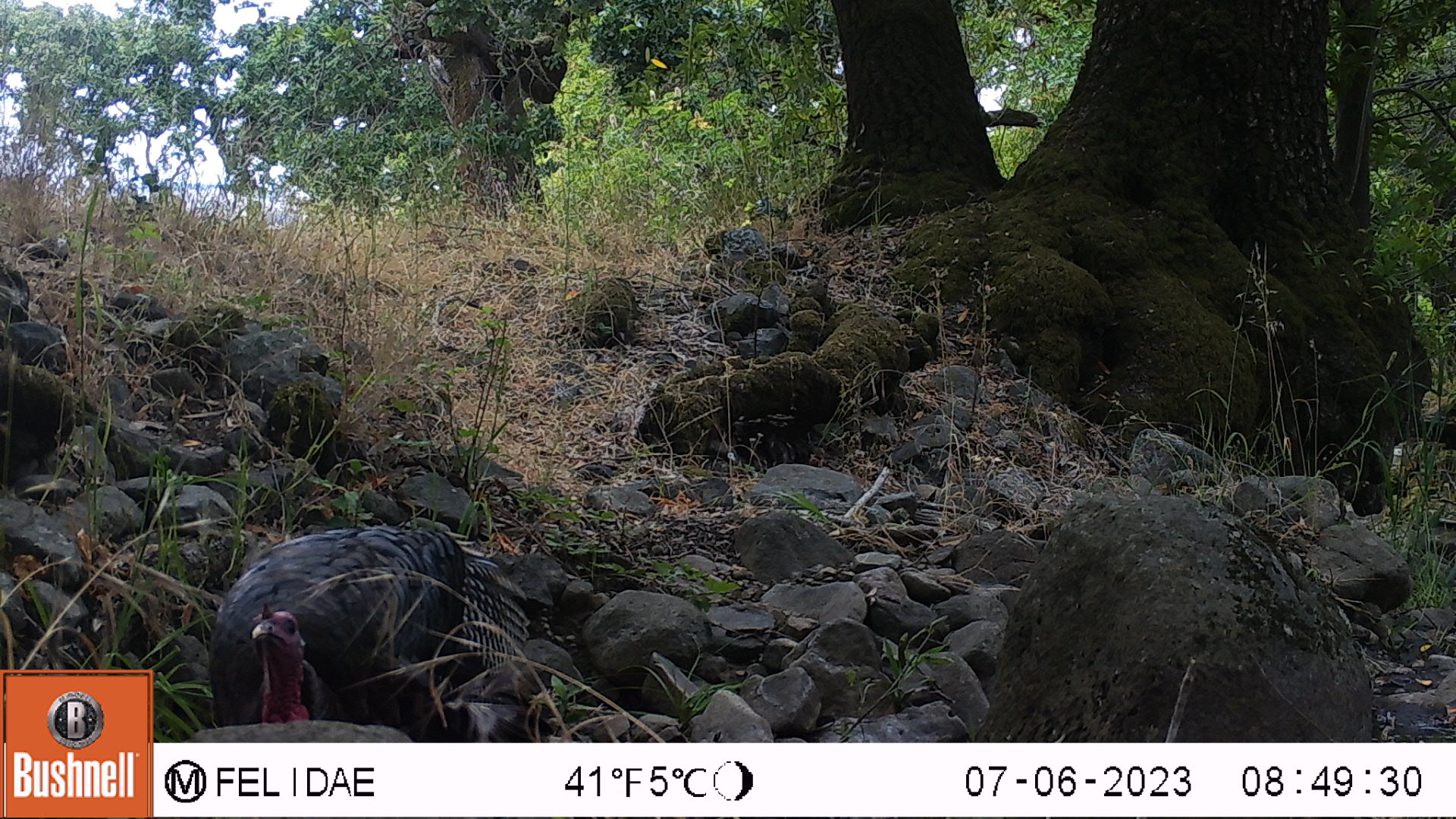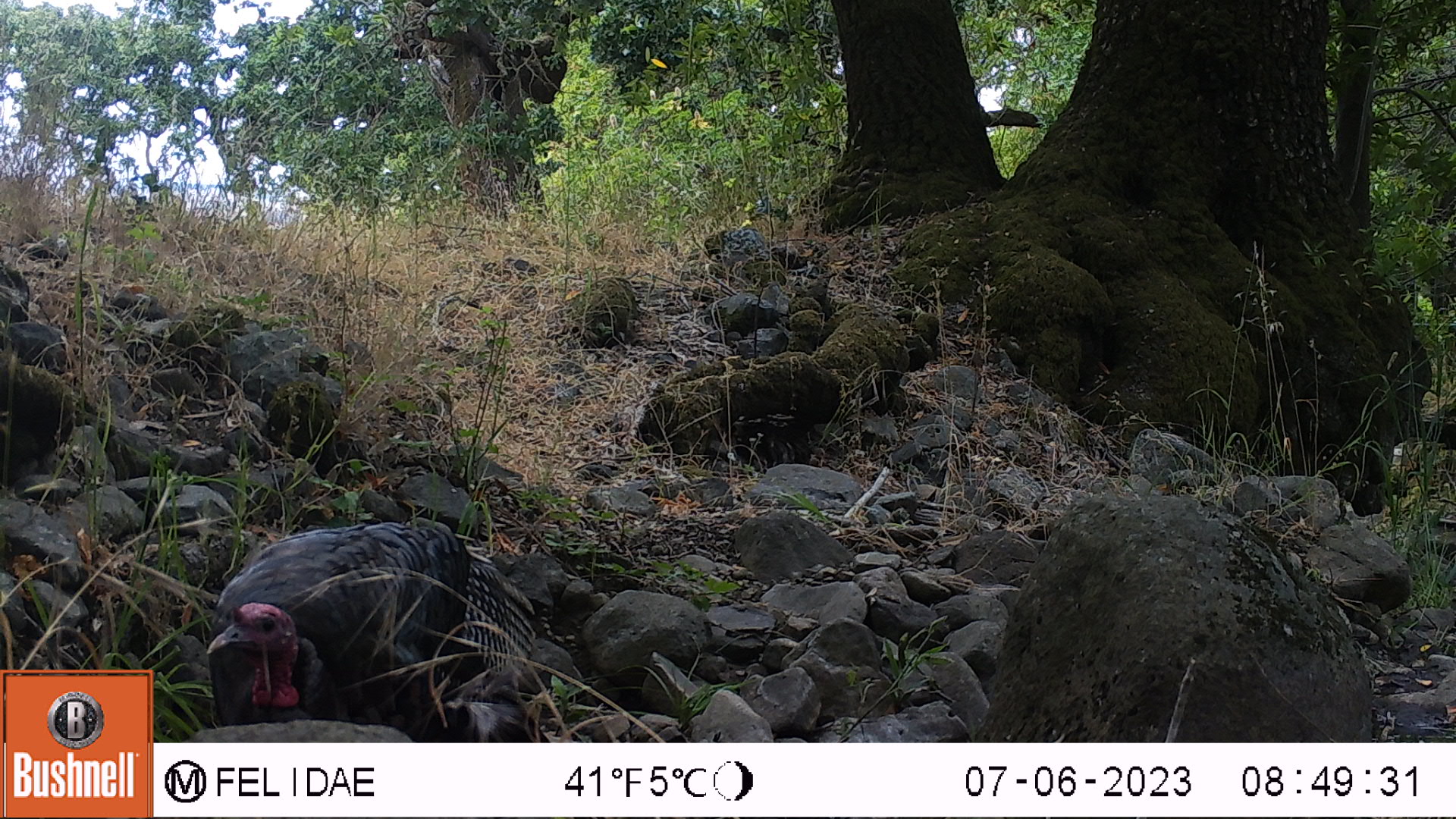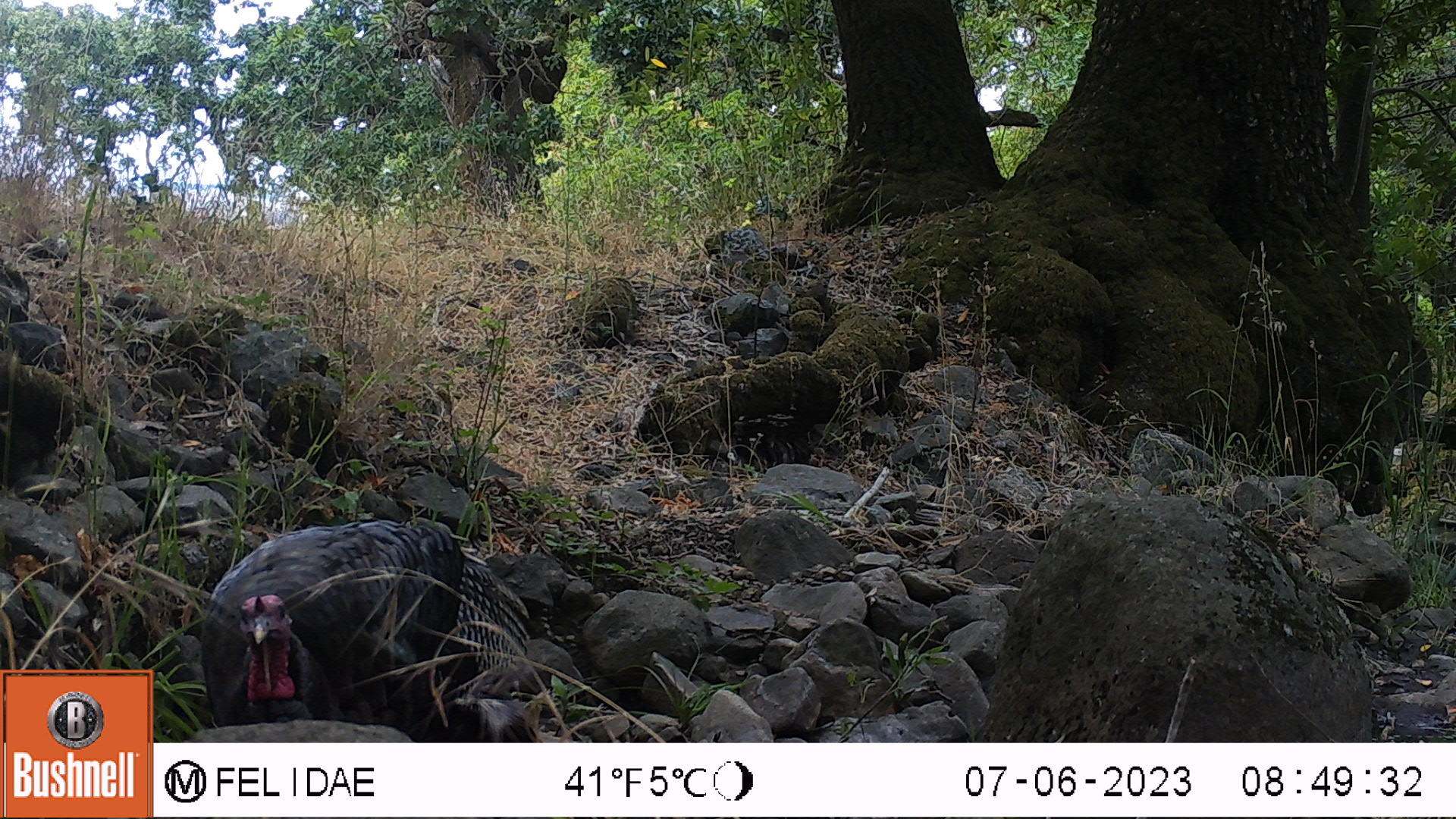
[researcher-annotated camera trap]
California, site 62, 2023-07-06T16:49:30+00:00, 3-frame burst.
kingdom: Animalia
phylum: Chordata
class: Aves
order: Galliformes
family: Phasianidae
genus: Meleagris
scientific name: Meleagris gallopavo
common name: turkey